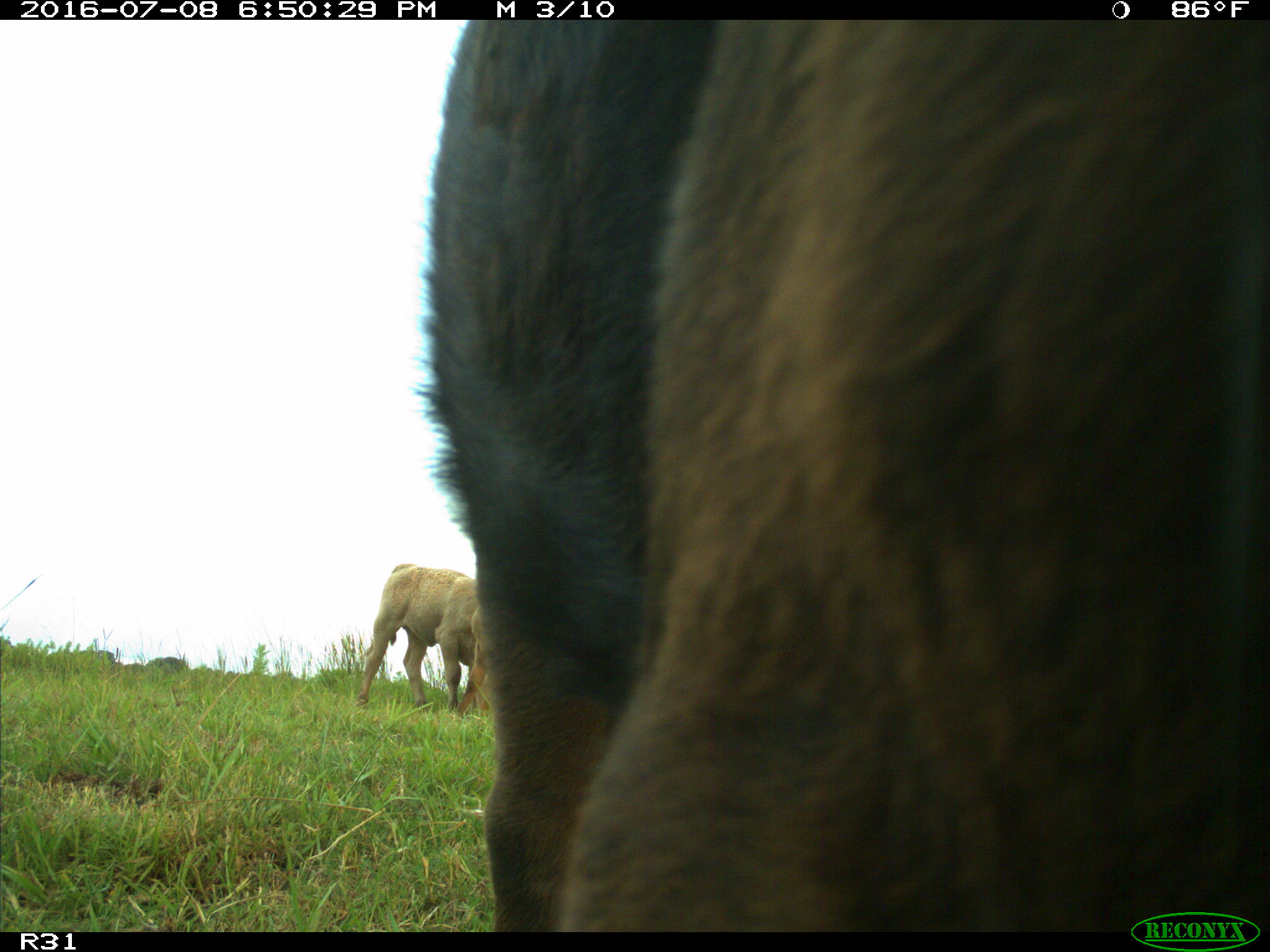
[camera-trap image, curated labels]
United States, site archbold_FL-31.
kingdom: Animalia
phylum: Chordata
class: Mammalia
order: Artiodactyla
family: Bovidae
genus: Bos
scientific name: Bos taurus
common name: domestic cow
Bos taurus (domestic cow).